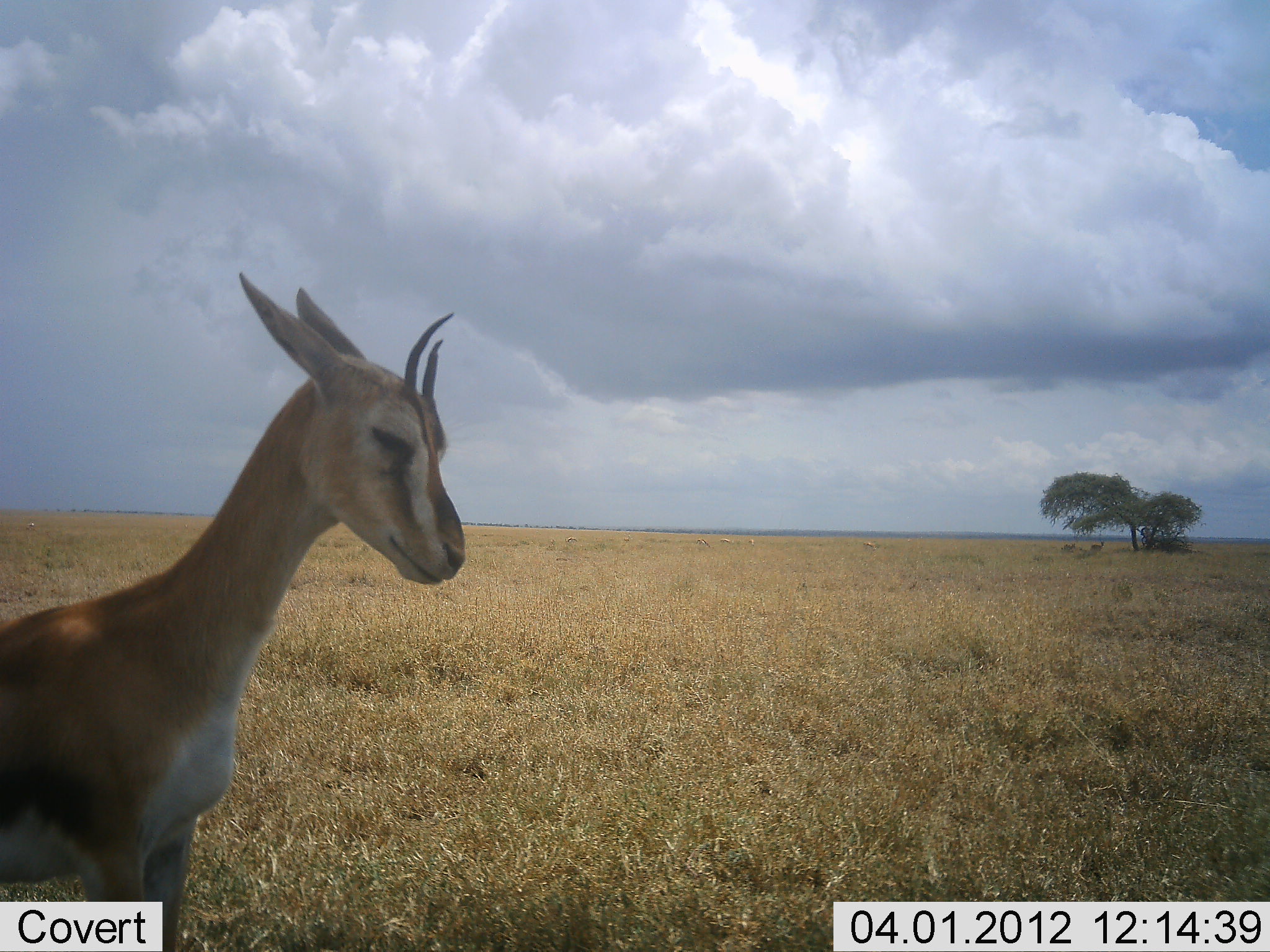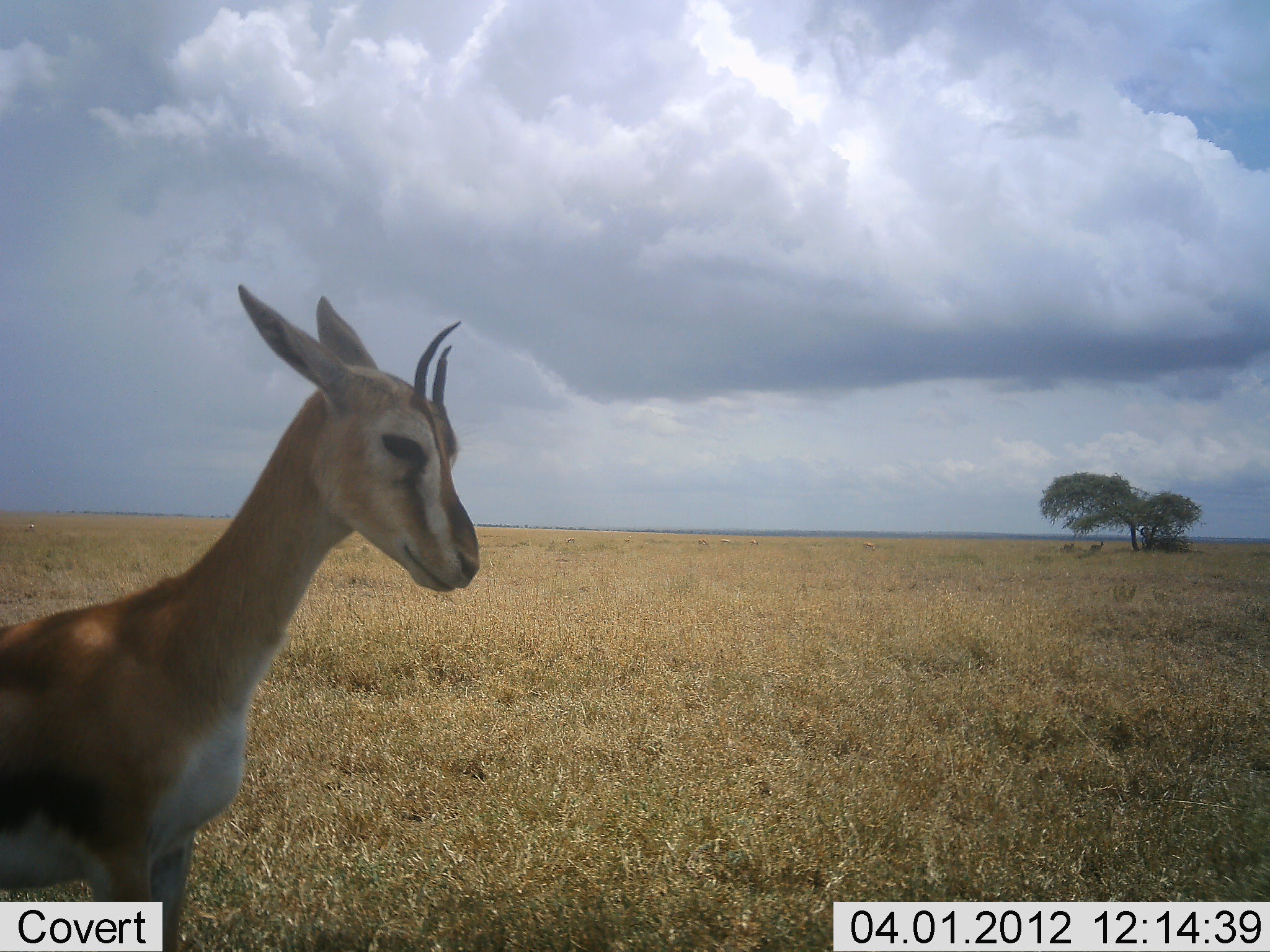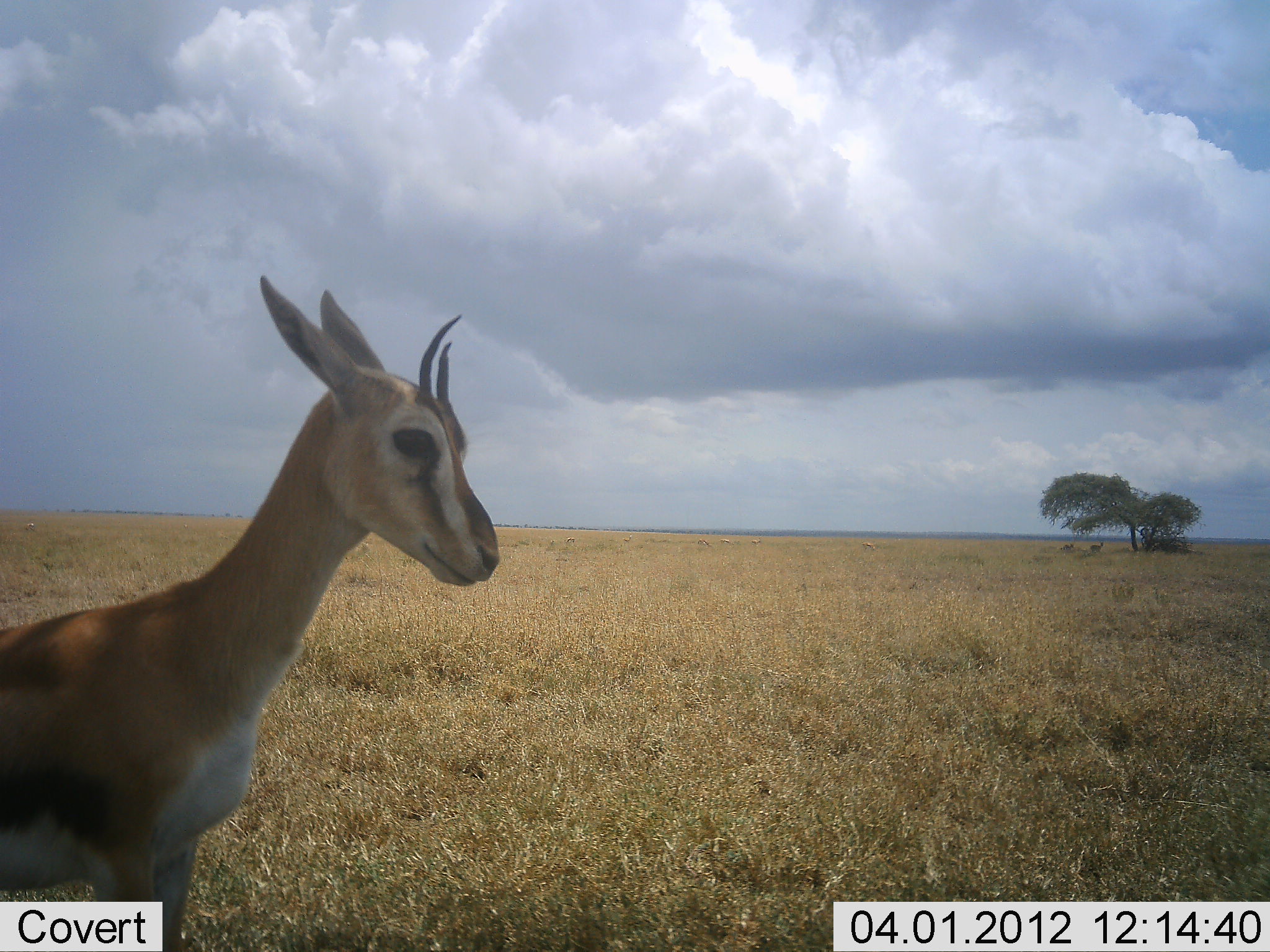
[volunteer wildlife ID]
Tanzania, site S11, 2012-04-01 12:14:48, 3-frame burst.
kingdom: Animalia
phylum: Chordata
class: Mammalia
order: Artiodactyla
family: Bovidae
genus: Eudorcas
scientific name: Eudorcas thomsonii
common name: thomson's gazelle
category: gazellethomsons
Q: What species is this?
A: Gazellethomsons (thomson's gazelle) (Eudorcas thomsonii).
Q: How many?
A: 1.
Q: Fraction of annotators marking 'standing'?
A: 100%.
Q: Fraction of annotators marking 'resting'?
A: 7%.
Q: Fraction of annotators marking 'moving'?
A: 0%.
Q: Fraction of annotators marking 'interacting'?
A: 0%.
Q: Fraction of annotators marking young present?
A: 0%.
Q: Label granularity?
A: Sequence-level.